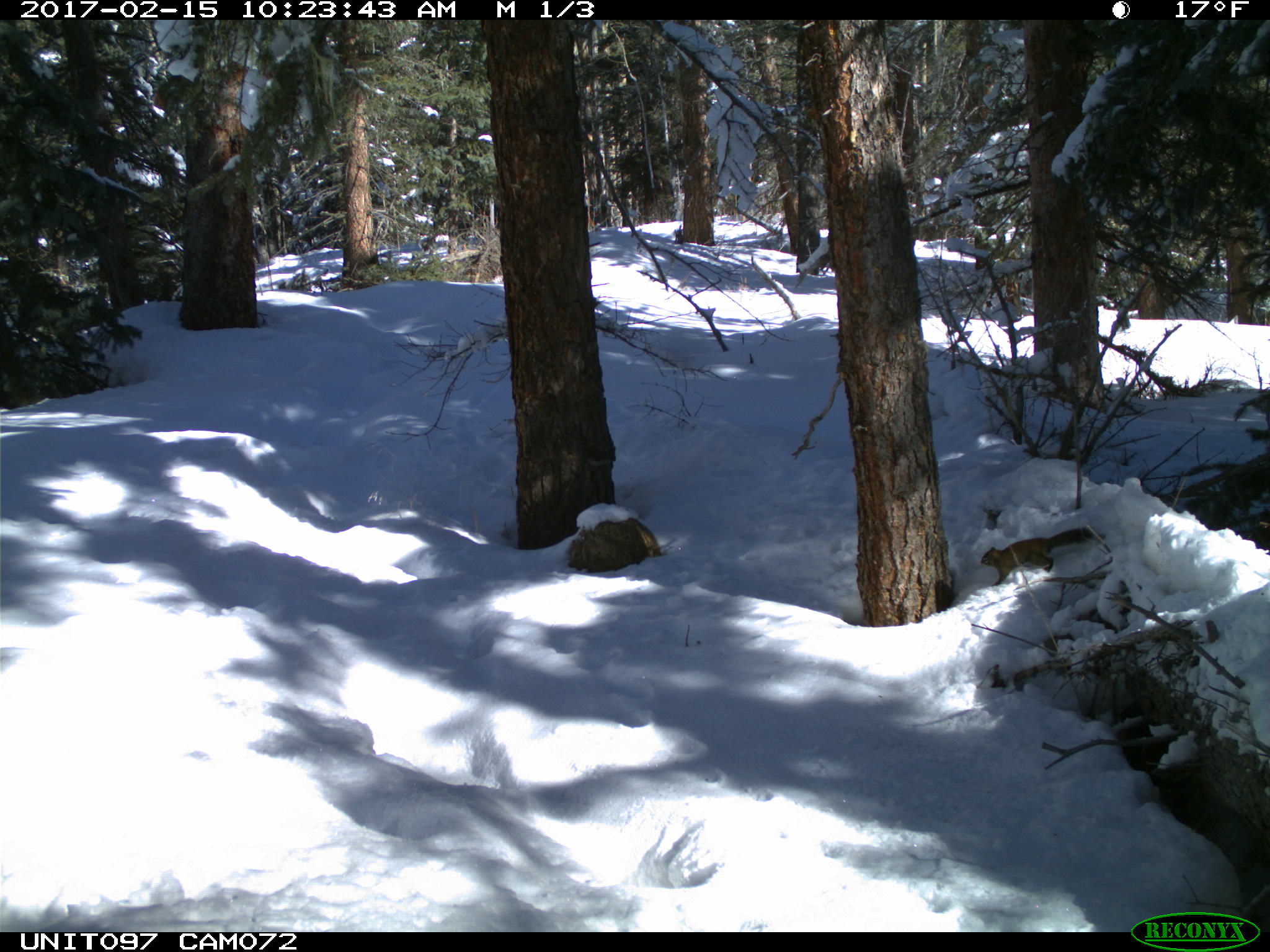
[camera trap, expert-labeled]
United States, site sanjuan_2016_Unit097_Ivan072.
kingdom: Animalia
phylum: Chordata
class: Mammalia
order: Rodentia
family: Sciuridae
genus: Tamiasciurus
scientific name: Tamiasciurus hudsonicus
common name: american red squirrel